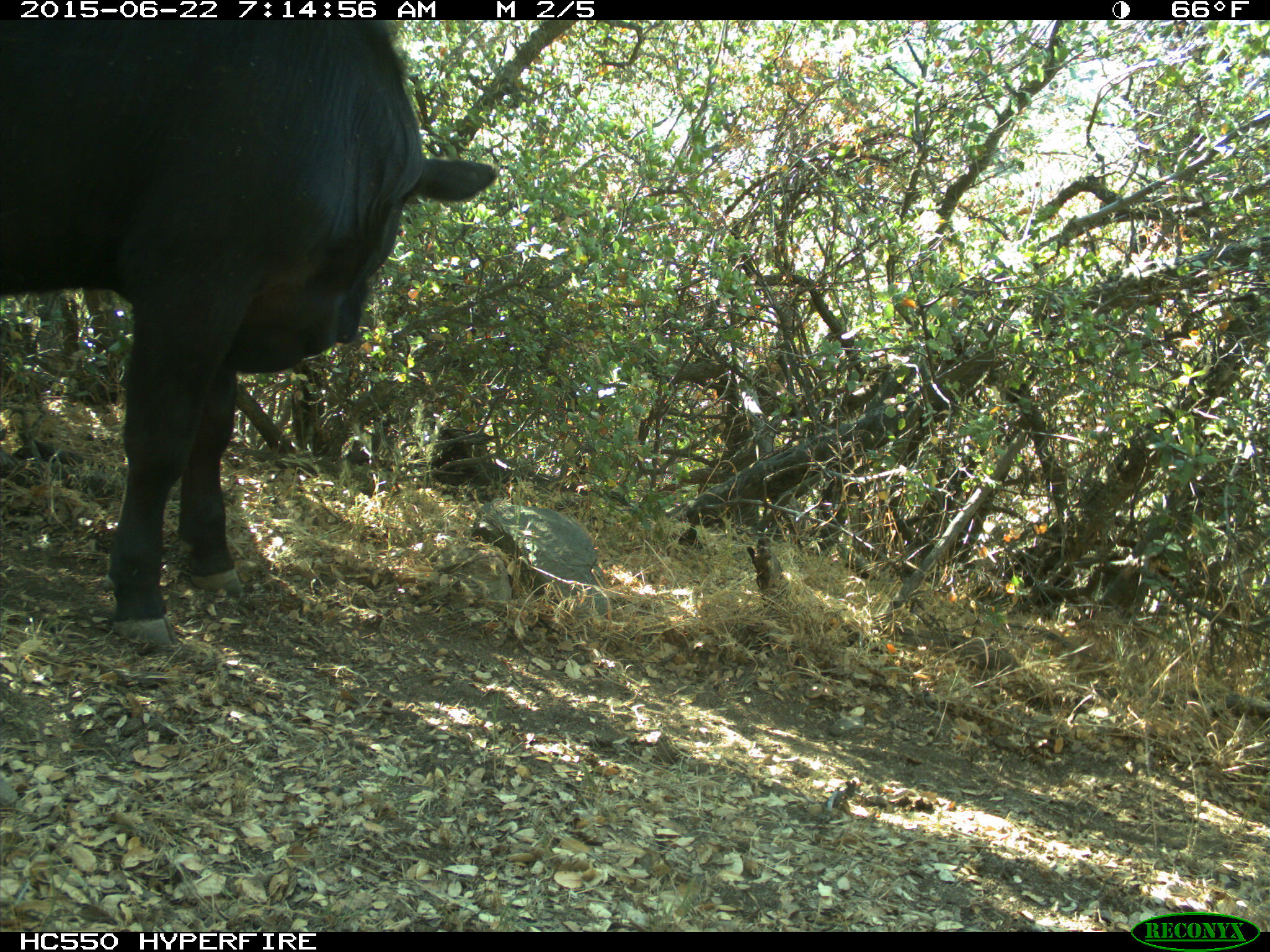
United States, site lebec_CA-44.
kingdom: Animalia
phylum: Chordata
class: Mammalia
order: Artiodactyla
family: Bovidae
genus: Bos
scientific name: Bos taurus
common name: domestic cow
Bos taurus (domestic cow).